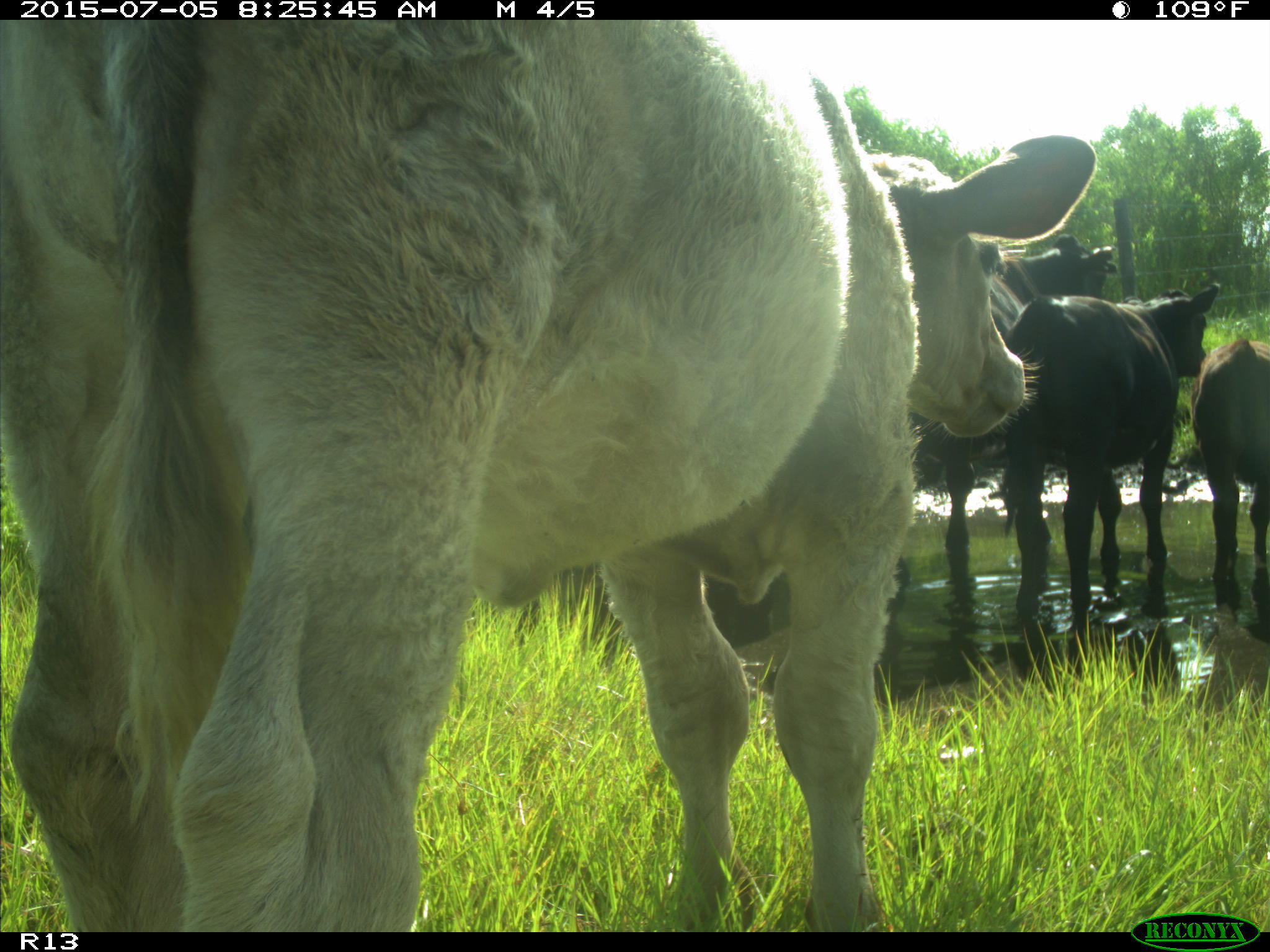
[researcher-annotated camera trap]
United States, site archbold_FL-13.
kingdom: Animalia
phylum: Chordata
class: Mammalia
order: Artiodactyla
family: Bovidae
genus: Bos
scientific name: Bos taurus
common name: domestic cow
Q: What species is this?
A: Bos taurus (domestic cow).